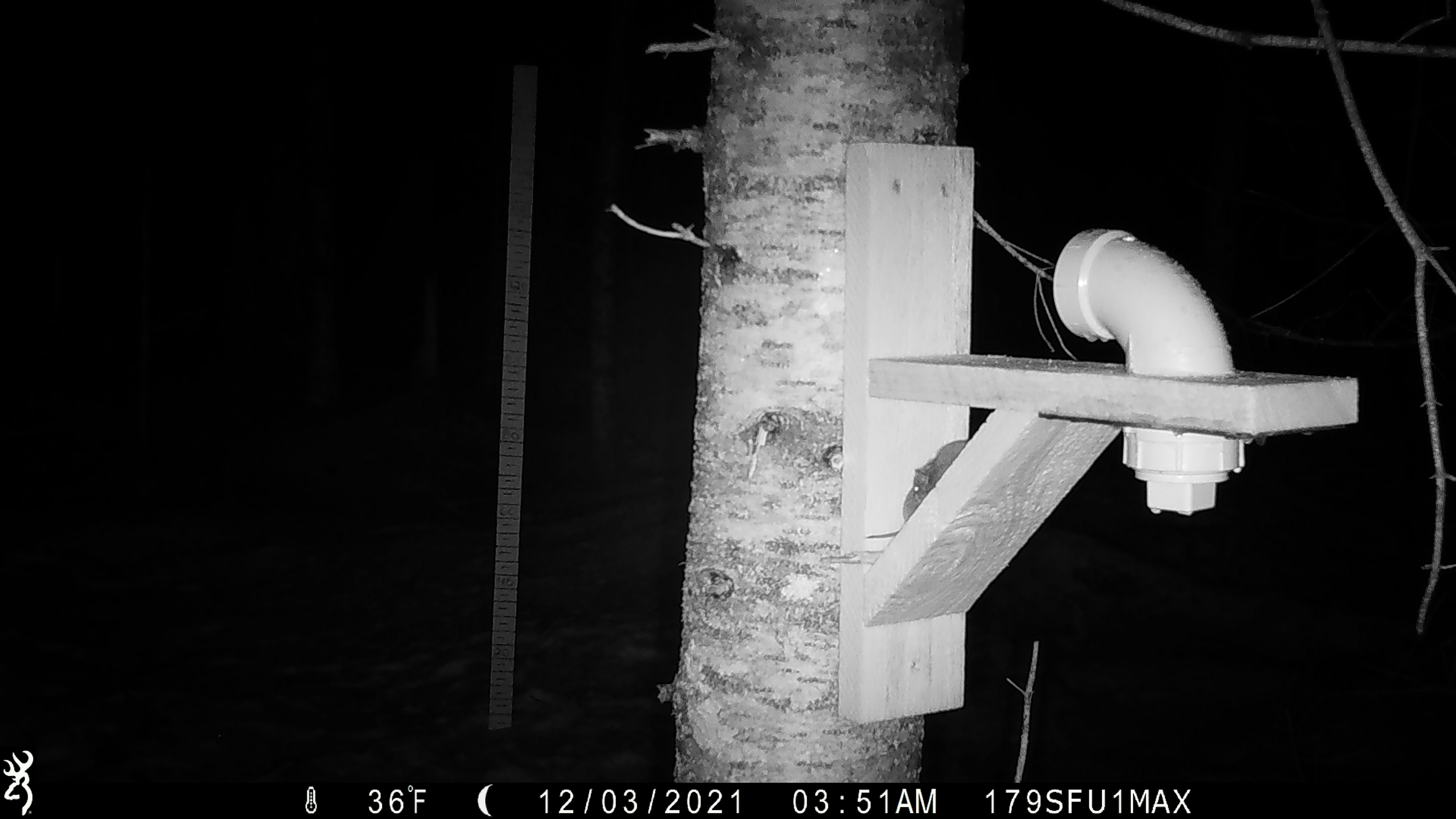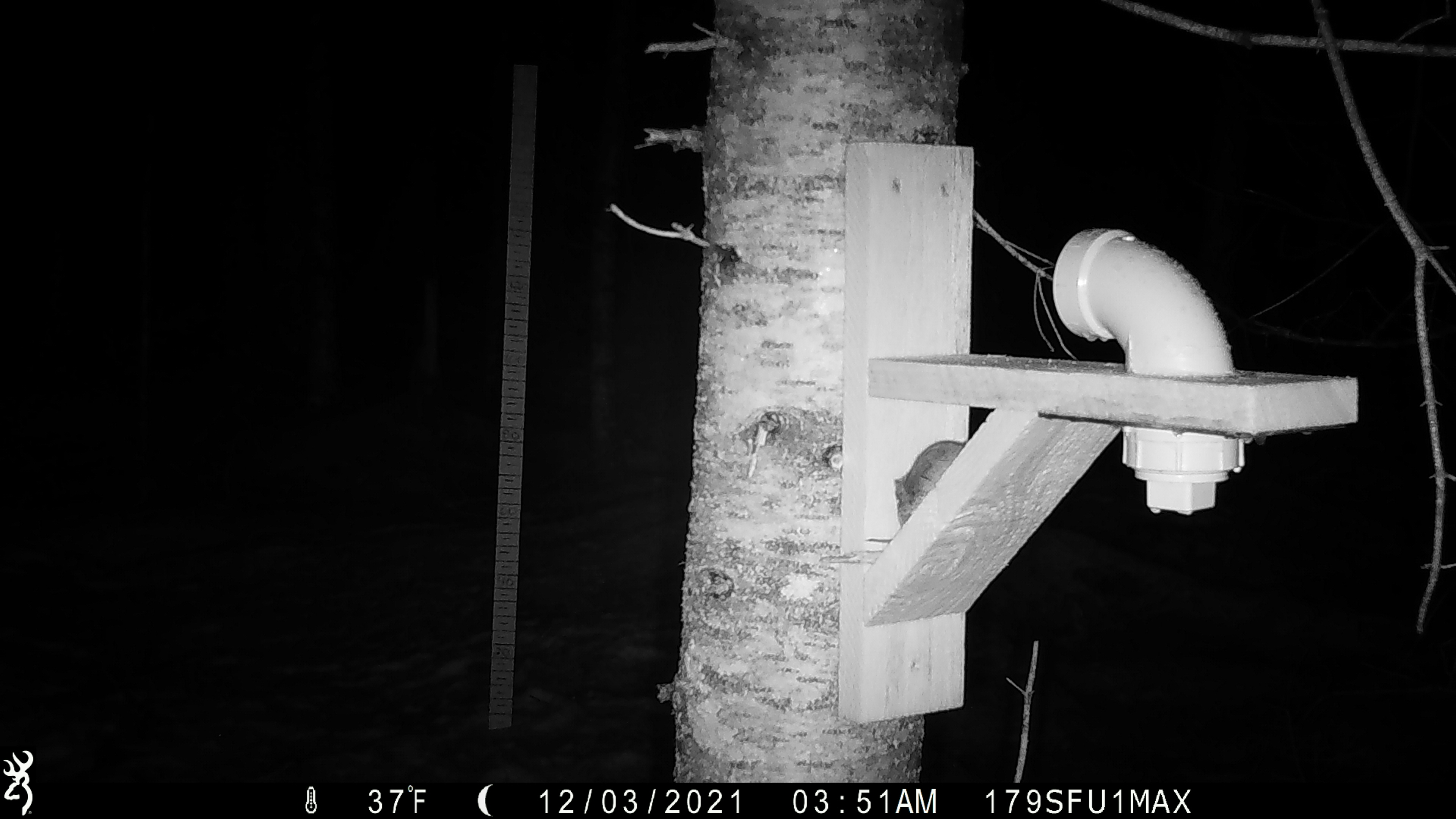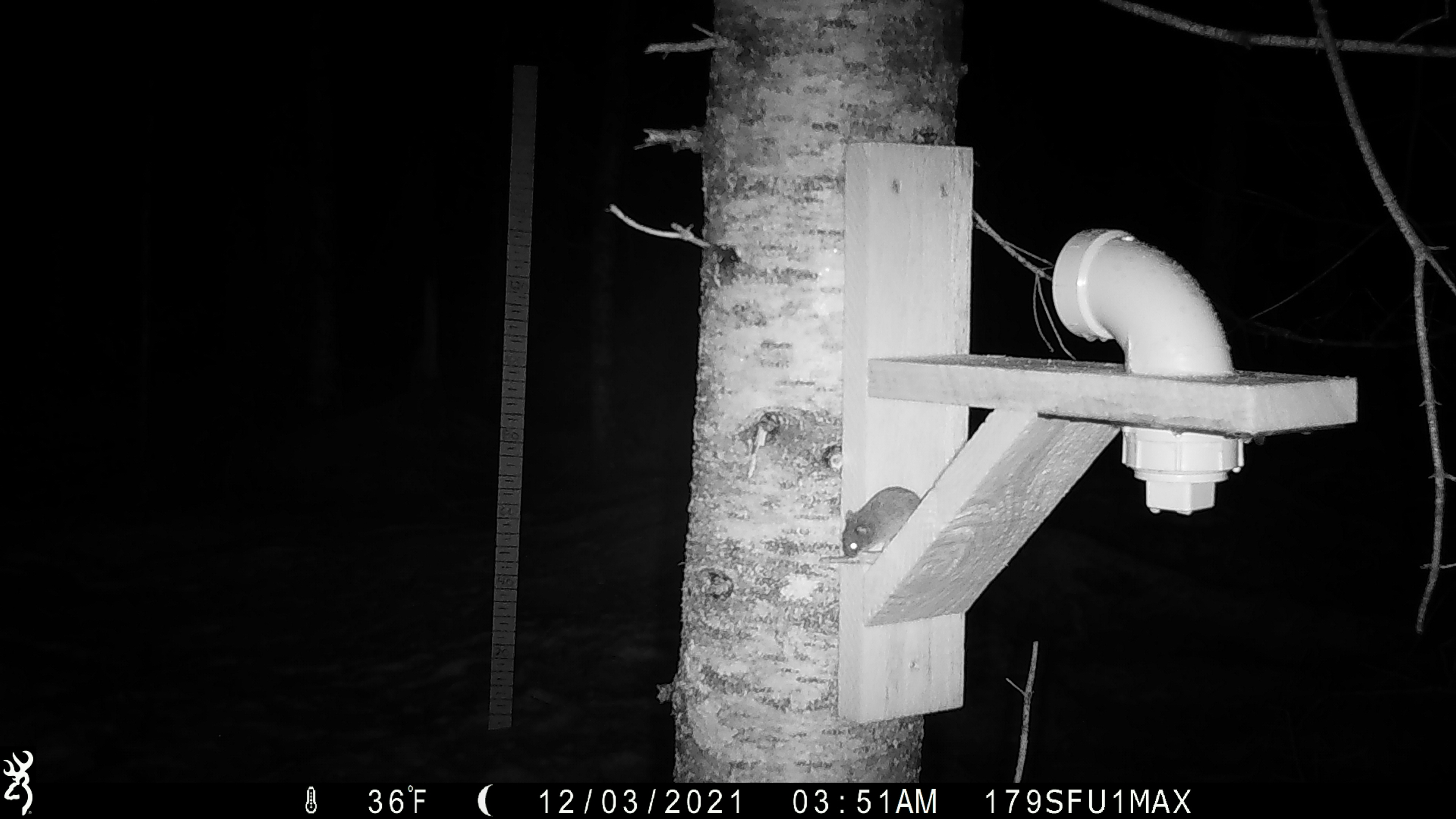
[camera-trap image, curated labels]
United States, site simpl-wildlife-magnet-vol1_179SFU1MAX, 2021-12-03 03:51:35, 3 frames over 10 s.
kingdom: Animalia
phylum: Chordata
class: Mammalia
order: Rodentia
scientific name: Rodentia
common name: mouse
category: mouse sp.